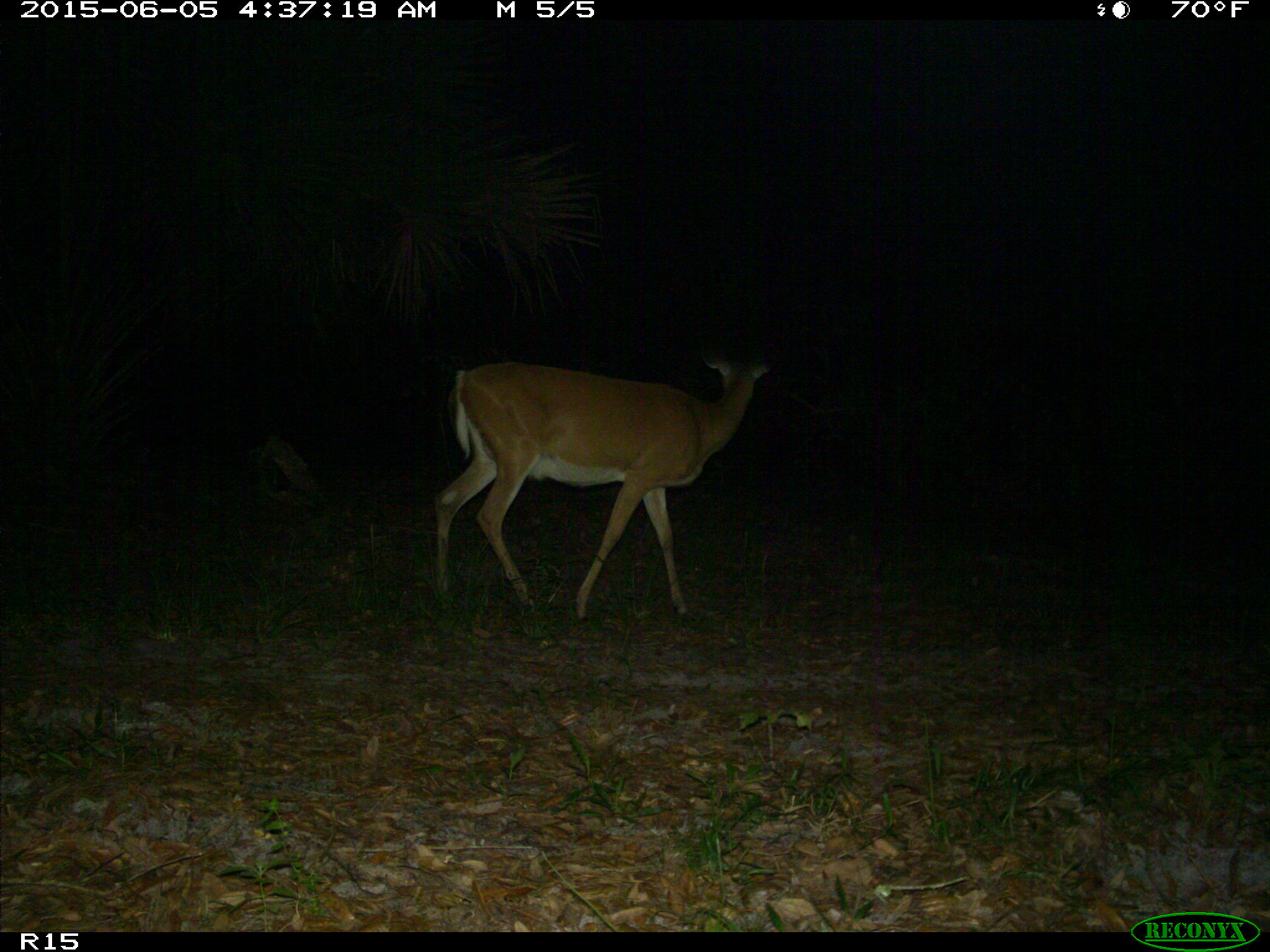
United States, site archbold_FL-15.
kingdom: Animalia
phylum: Chordata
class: Mammalia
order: Artiodactyla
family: Cervidae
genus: Odocoileus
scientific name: Odocoileus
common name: deer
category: unidentified deer